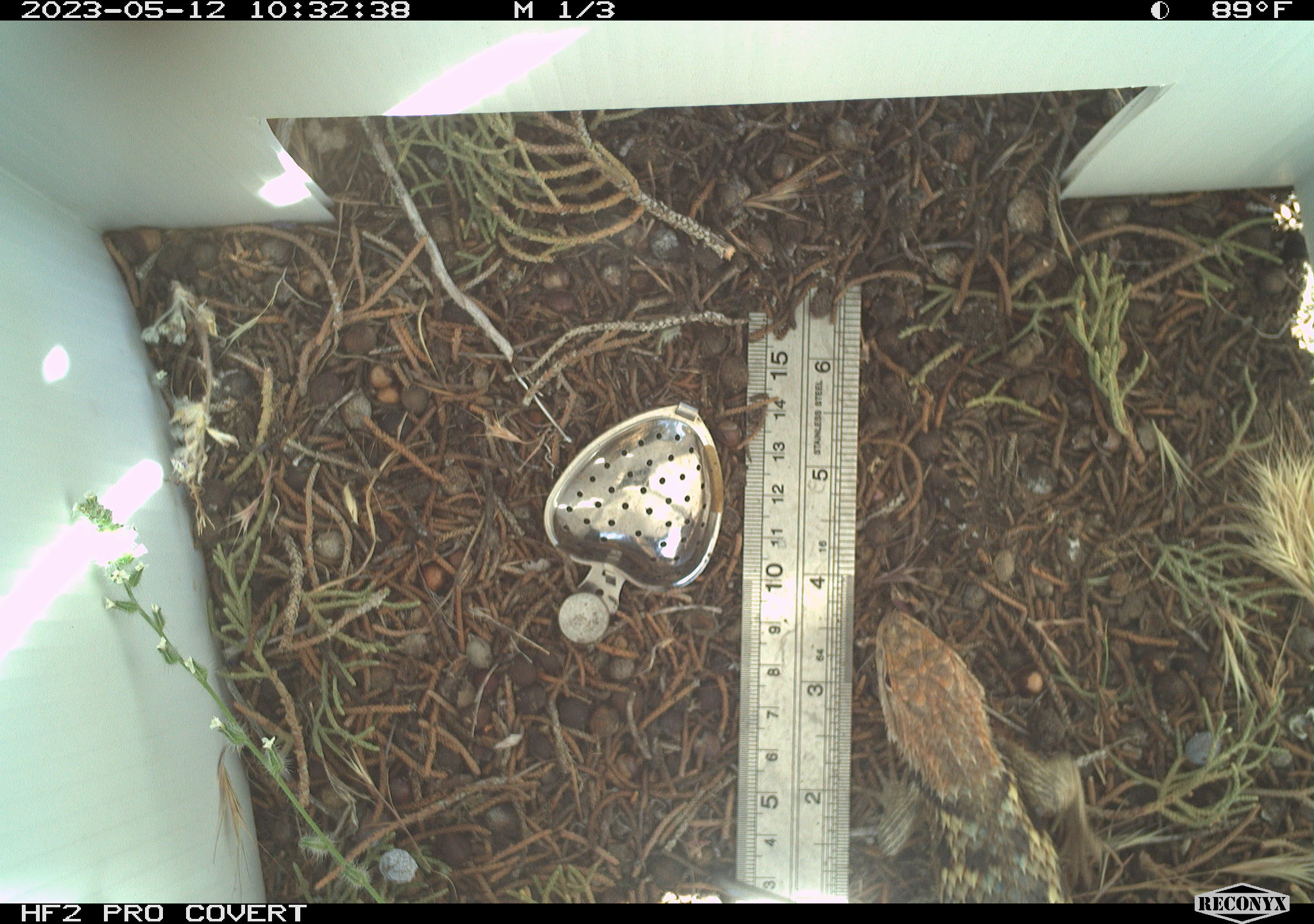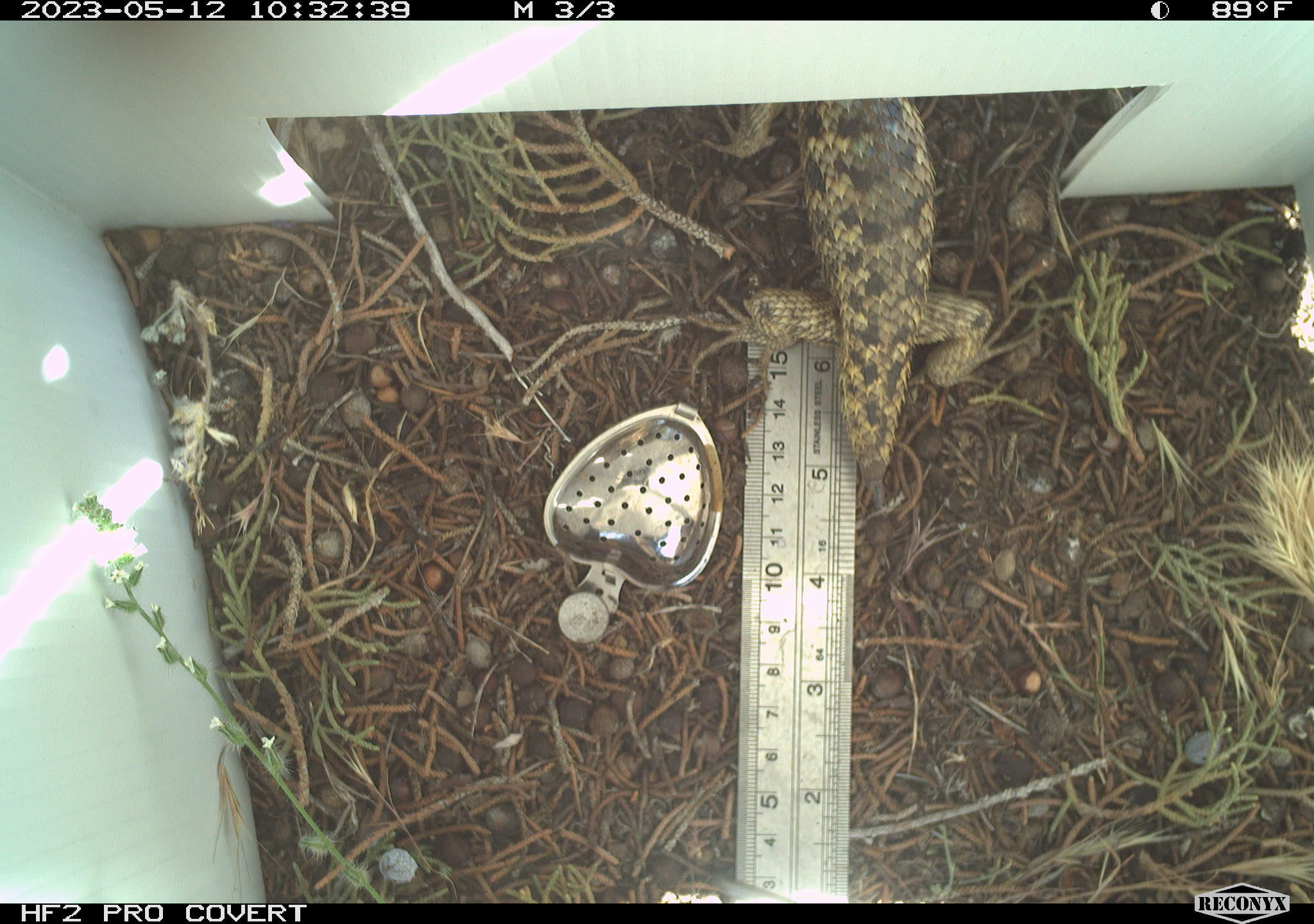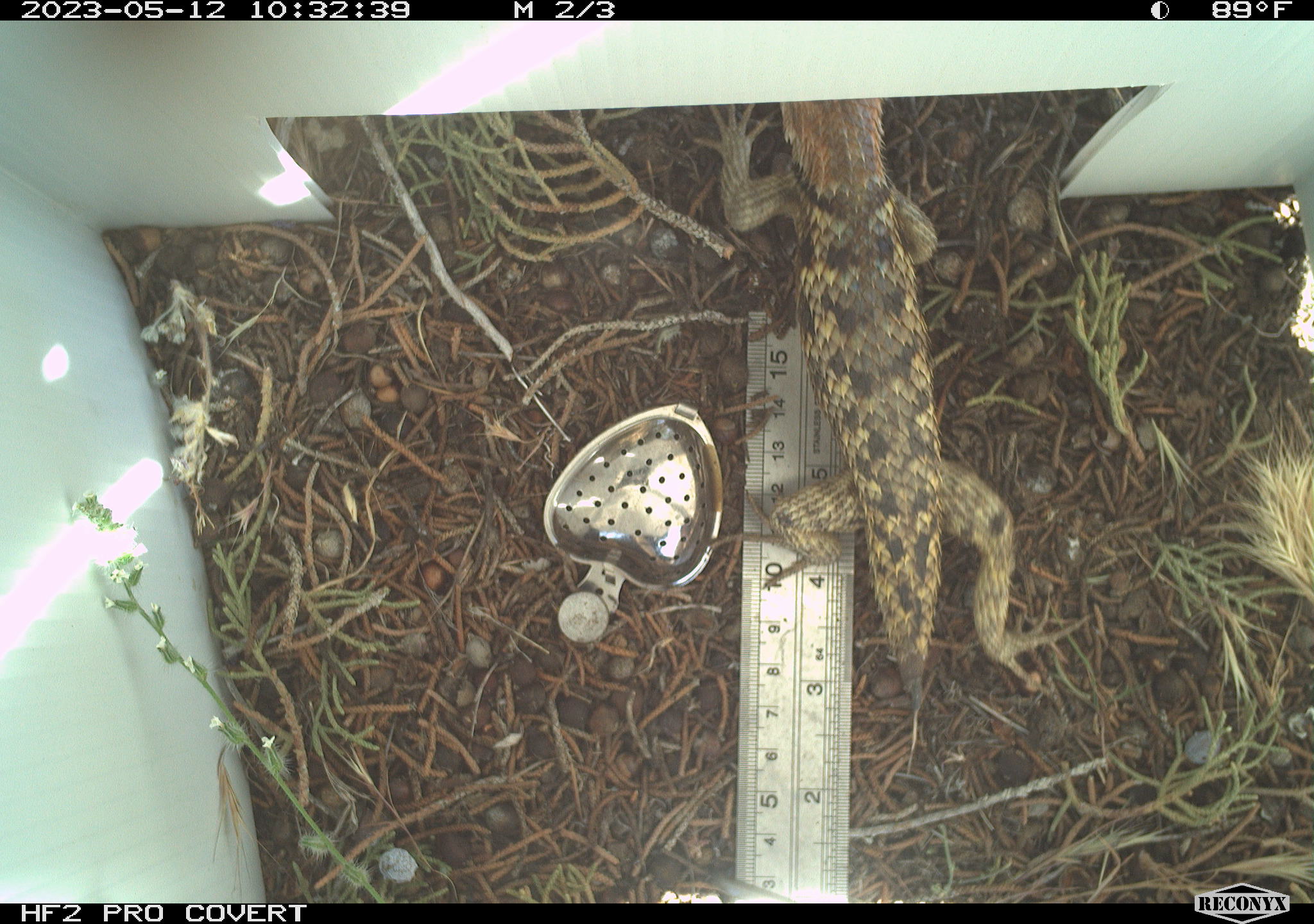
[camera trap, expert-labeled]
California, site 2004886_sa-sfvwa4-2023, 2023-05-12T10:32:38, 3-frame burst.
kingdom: Animalia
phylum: Chordata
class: Reptilia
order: Squamata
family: Phrynosomatidae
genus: Sceloporus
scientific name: Sceloporus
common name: spiny lizards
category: sceloporus species